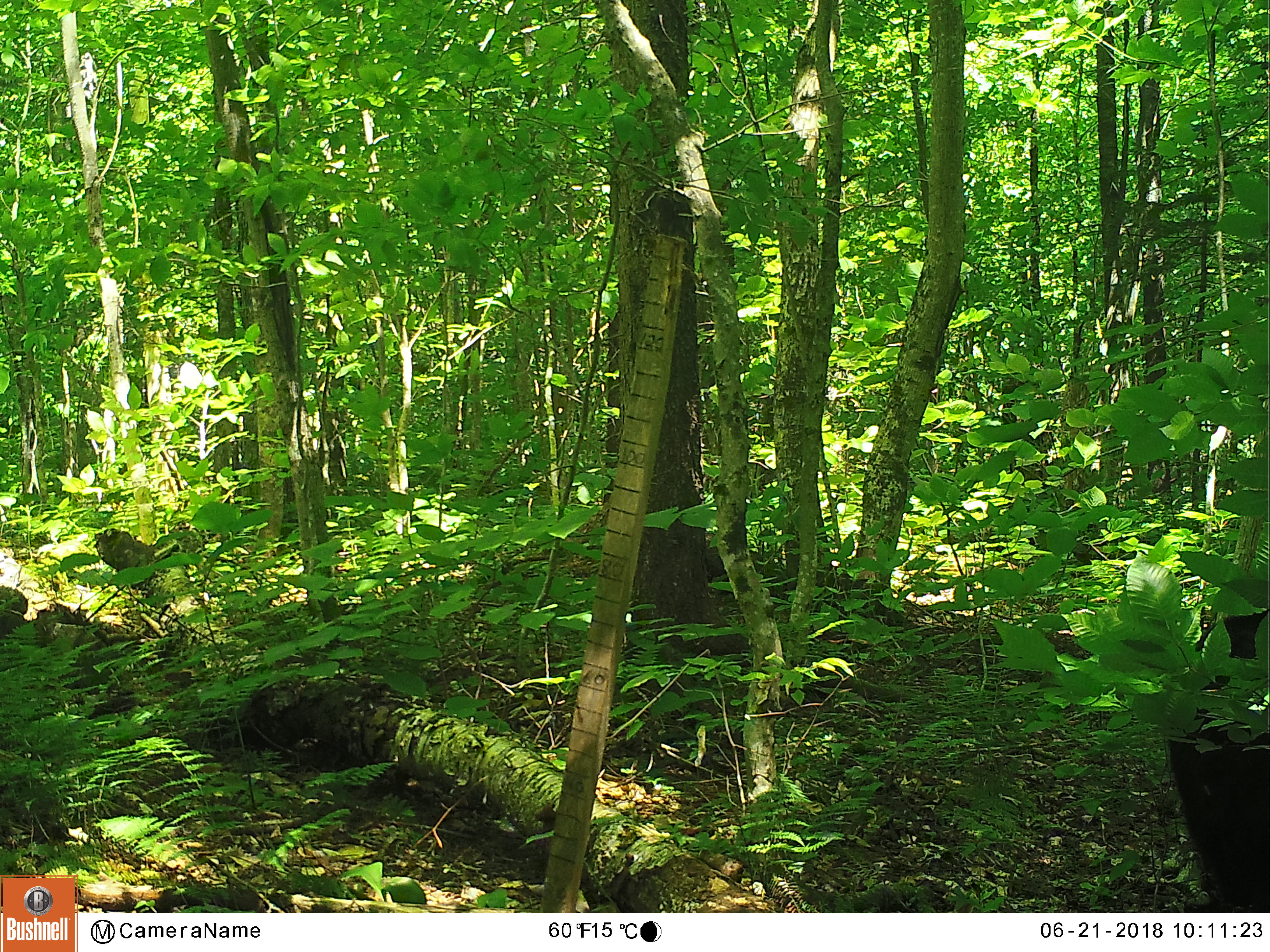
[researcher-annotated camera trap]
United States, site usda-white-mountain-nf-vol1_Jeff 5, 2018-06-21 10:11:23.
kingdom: Animalia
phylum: Chordata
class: Mammalia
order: Carnivora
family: Ursidae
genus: Ursus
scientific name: Ursus americanus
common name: black bear